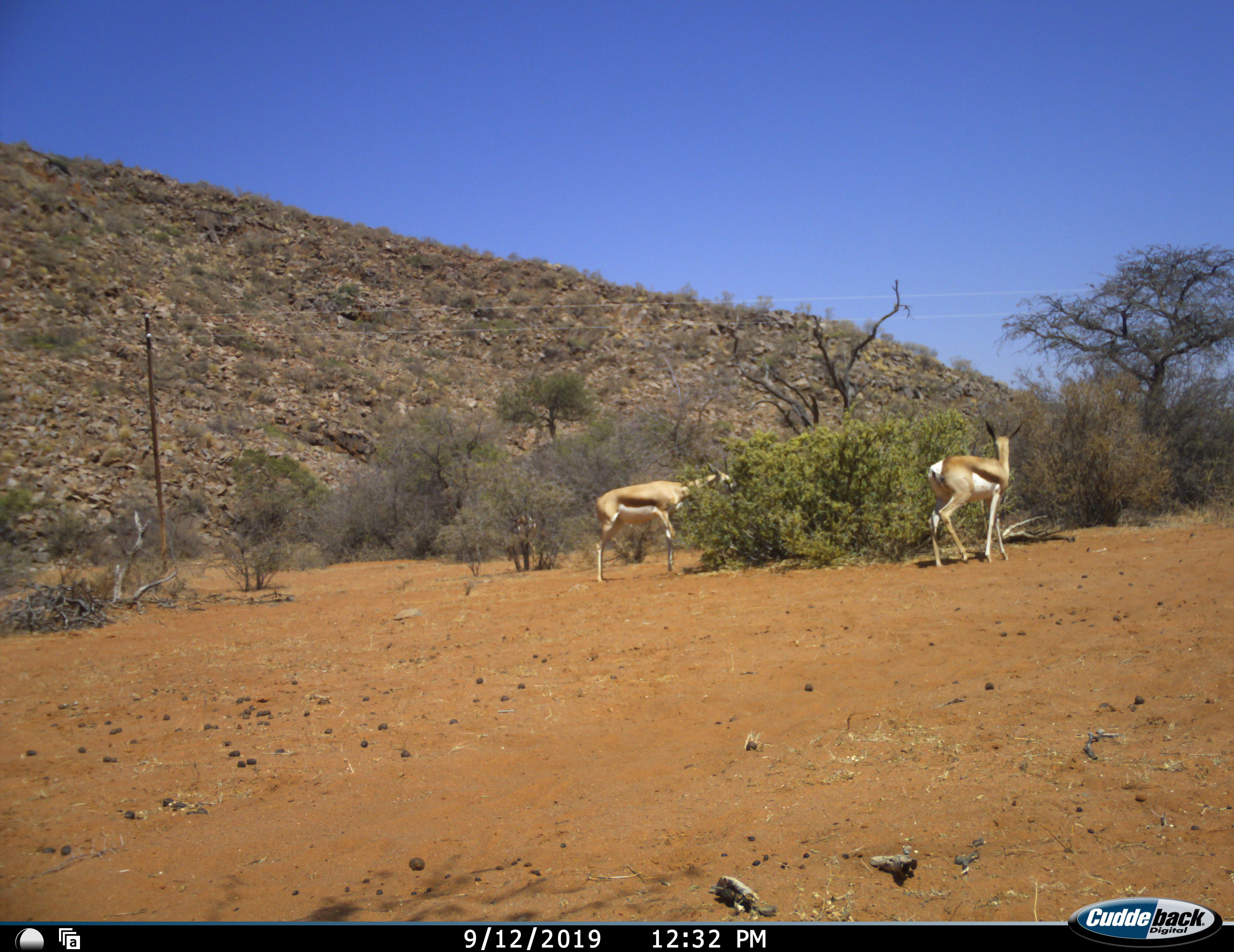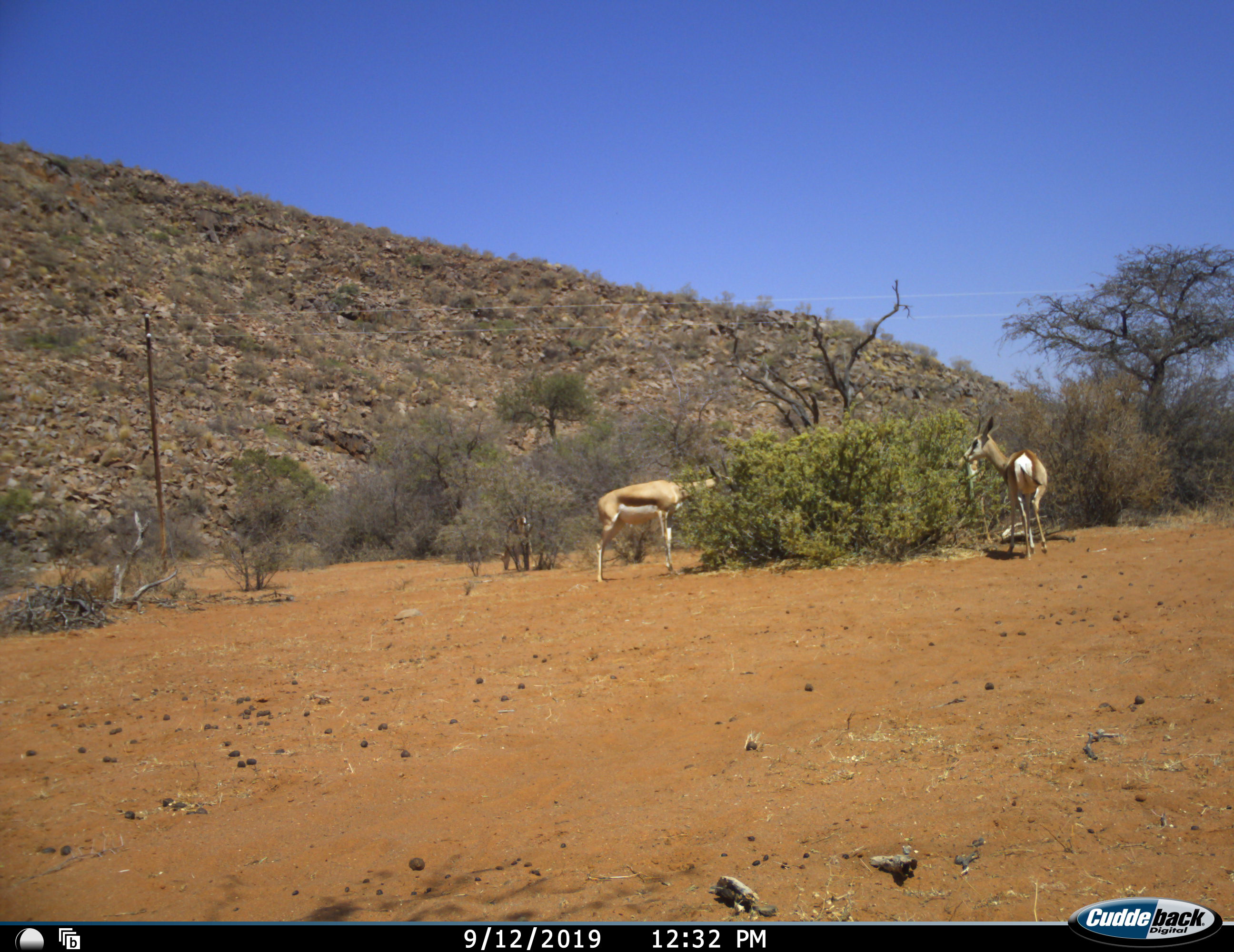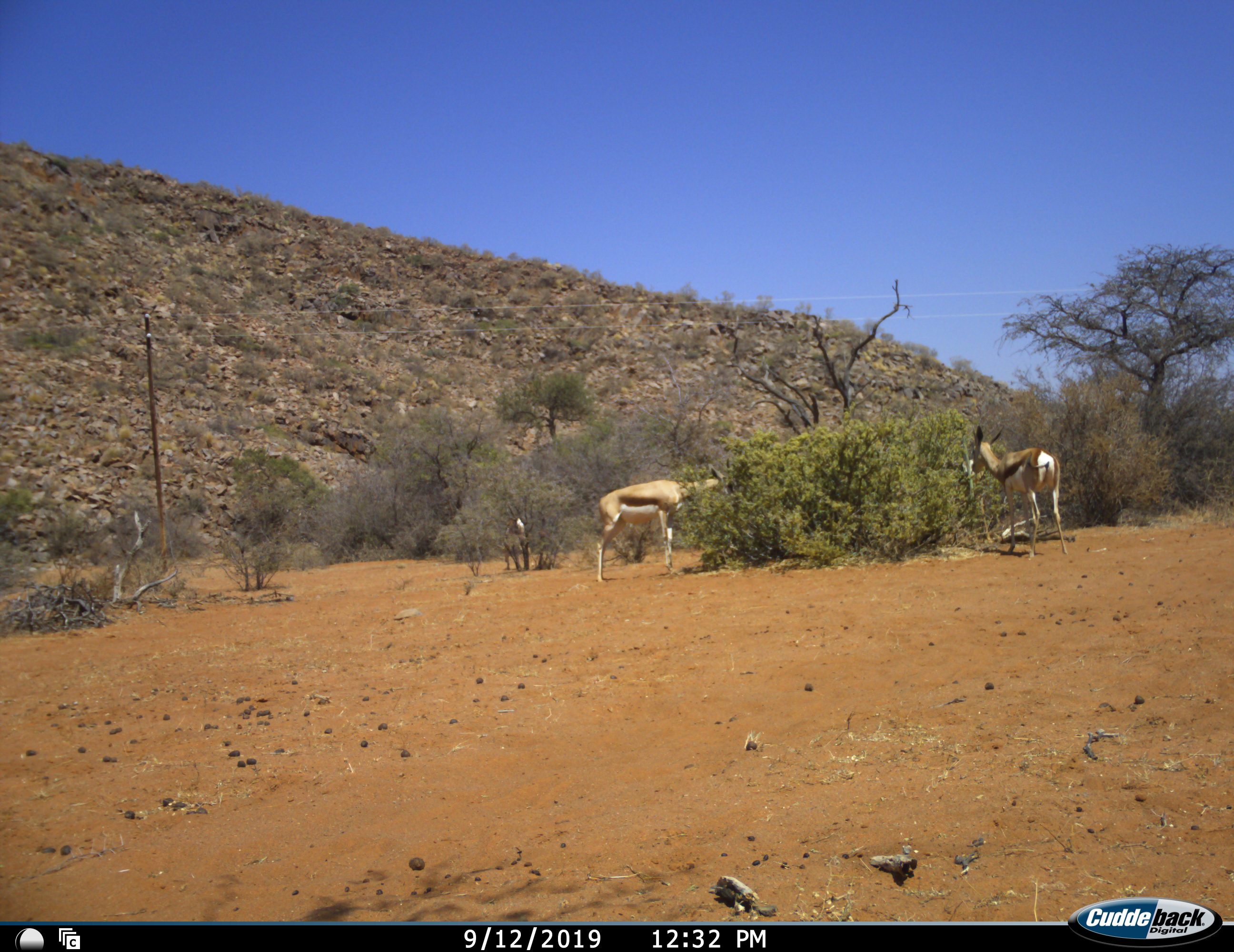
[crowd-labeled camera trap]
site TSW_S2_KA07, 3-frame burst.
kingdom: Animalia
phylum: Chordata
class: Mammalia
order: Artiodactyla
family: Bovidae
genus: Antidorcas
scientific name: Antidorcas marsupialis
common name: springbok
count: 3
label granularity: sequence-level